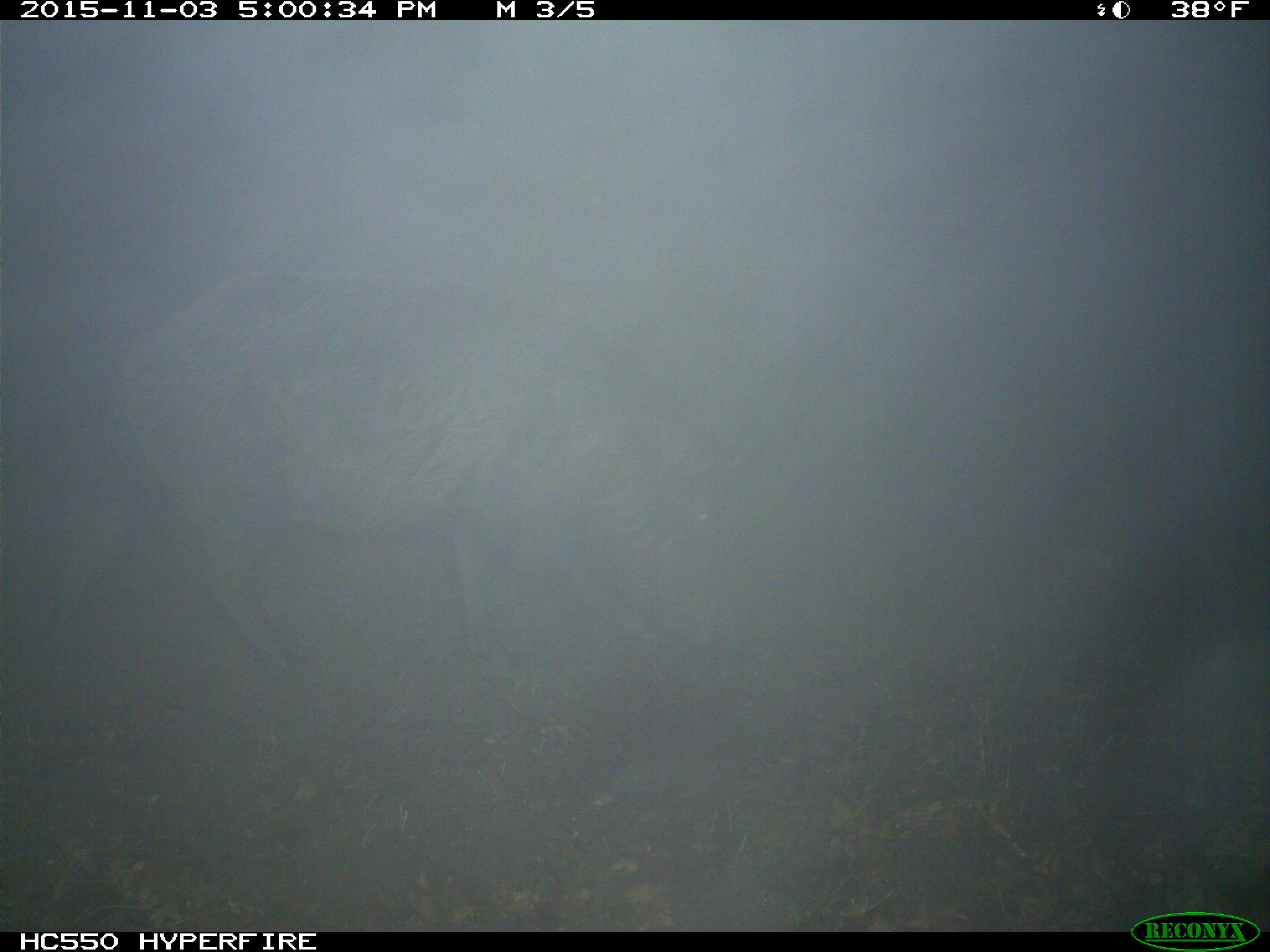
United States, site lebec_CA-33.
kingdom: Animalia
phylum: Chordata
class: Mammalia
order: Artiodactyla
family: Suidae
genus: Sus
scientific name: Sus scrofa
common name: wild boar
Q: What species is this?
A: Sus scrofa (wild boar).